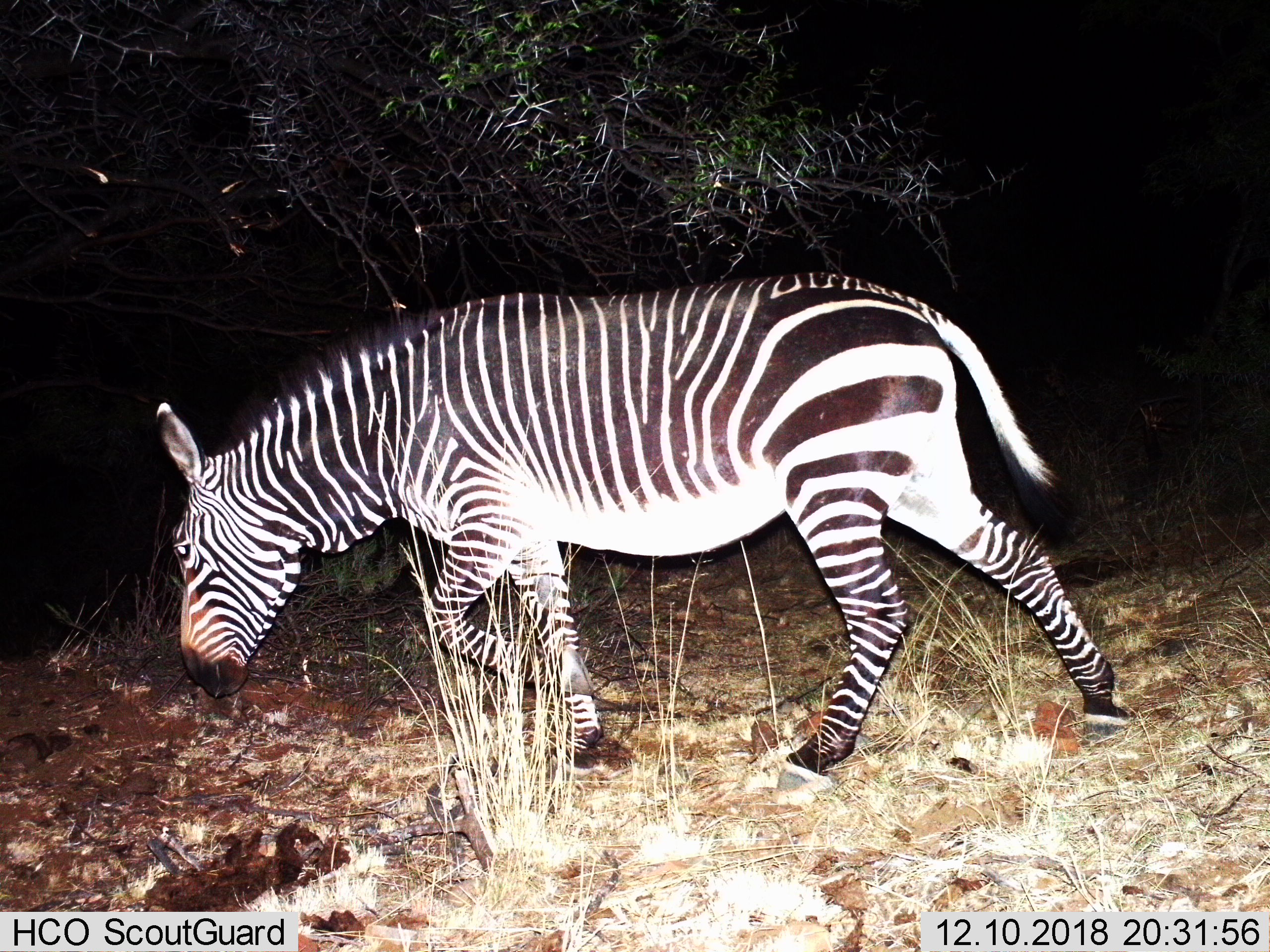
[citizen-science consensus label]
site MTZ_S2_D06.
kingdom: Animalia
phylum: Chordata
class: Mammalia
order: Perissodactyla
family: Equidae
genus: Equus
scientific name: Equus zebra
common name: mountain zebra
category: zebramountain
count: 1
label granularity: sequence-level